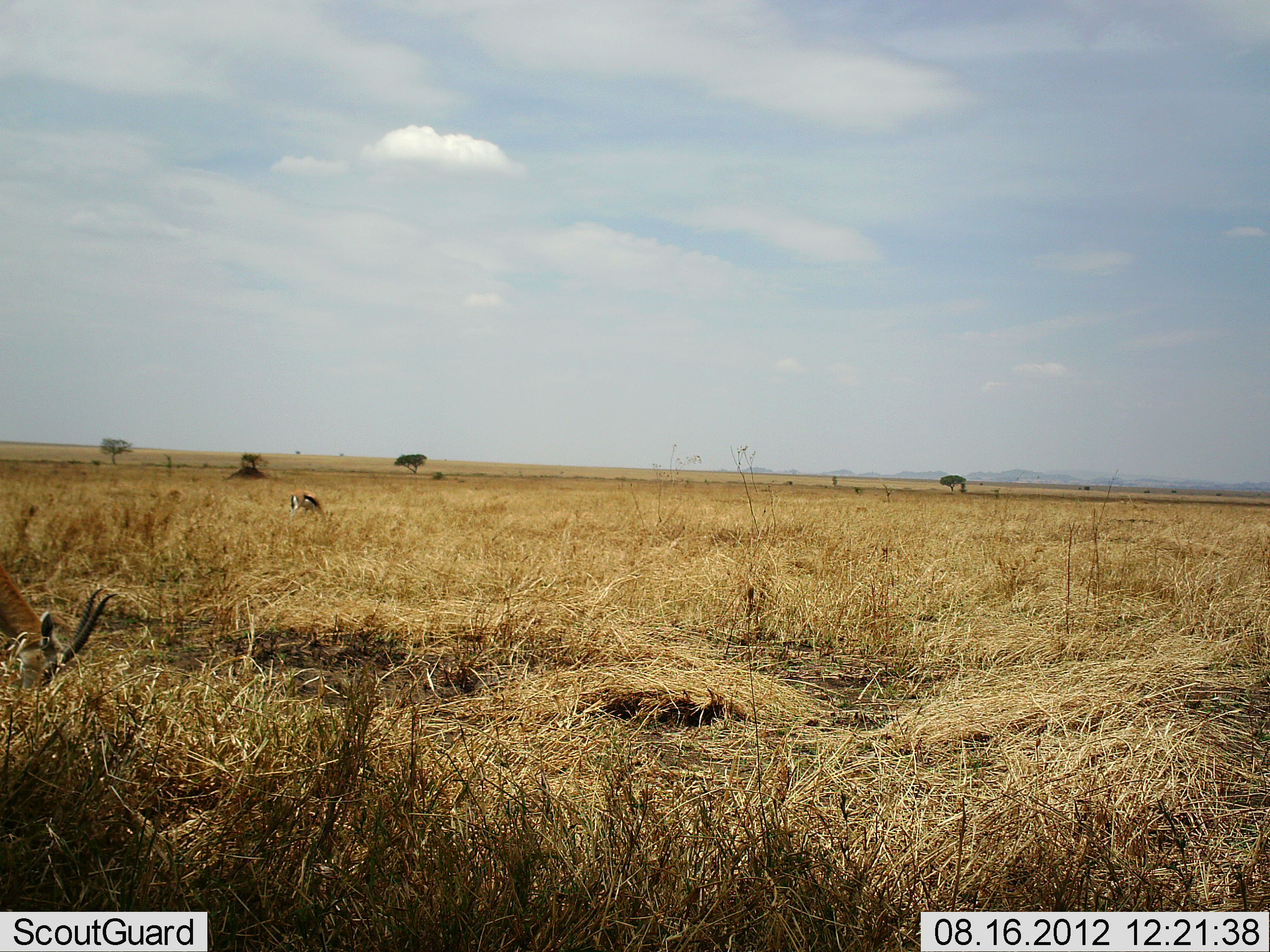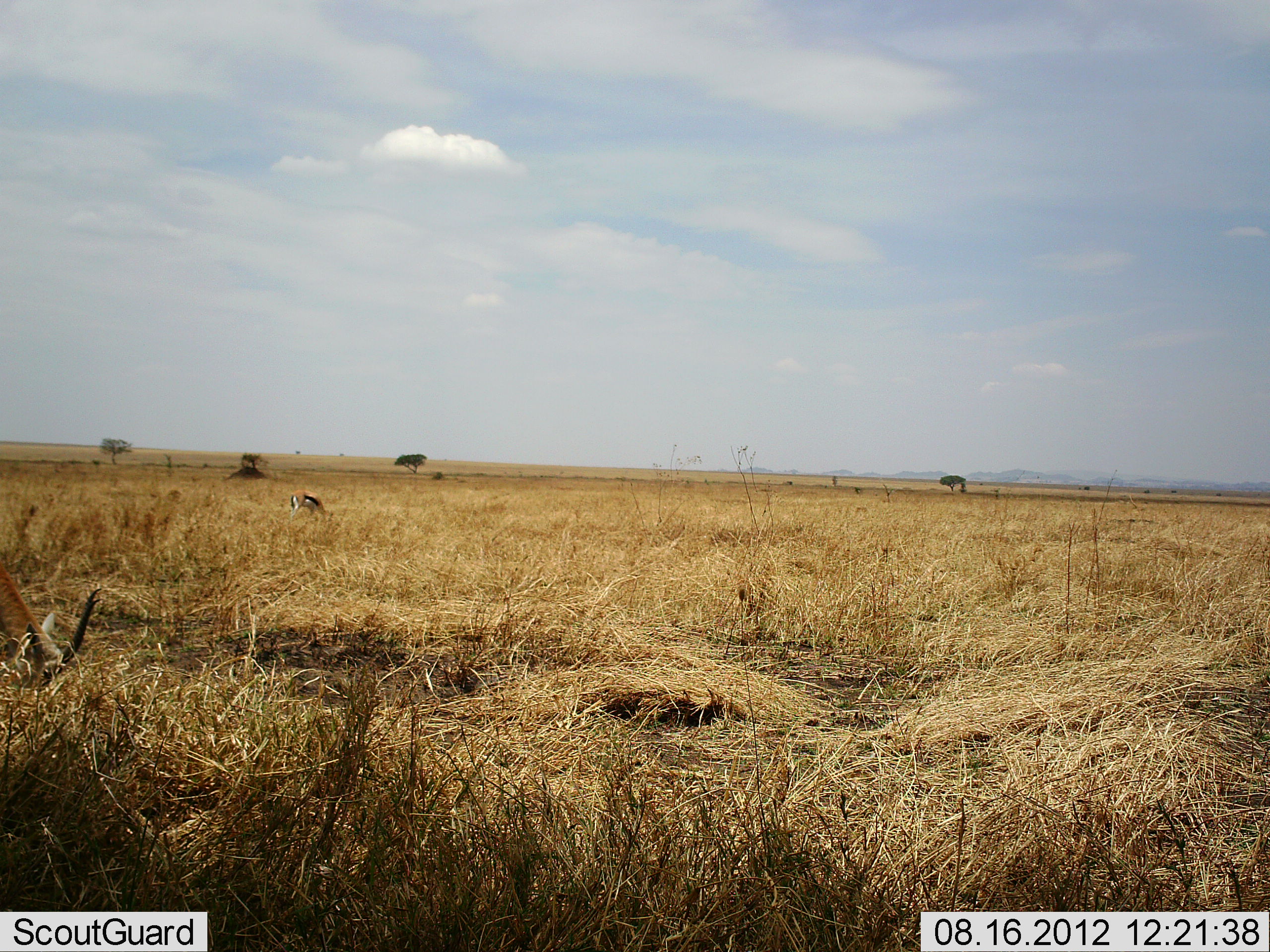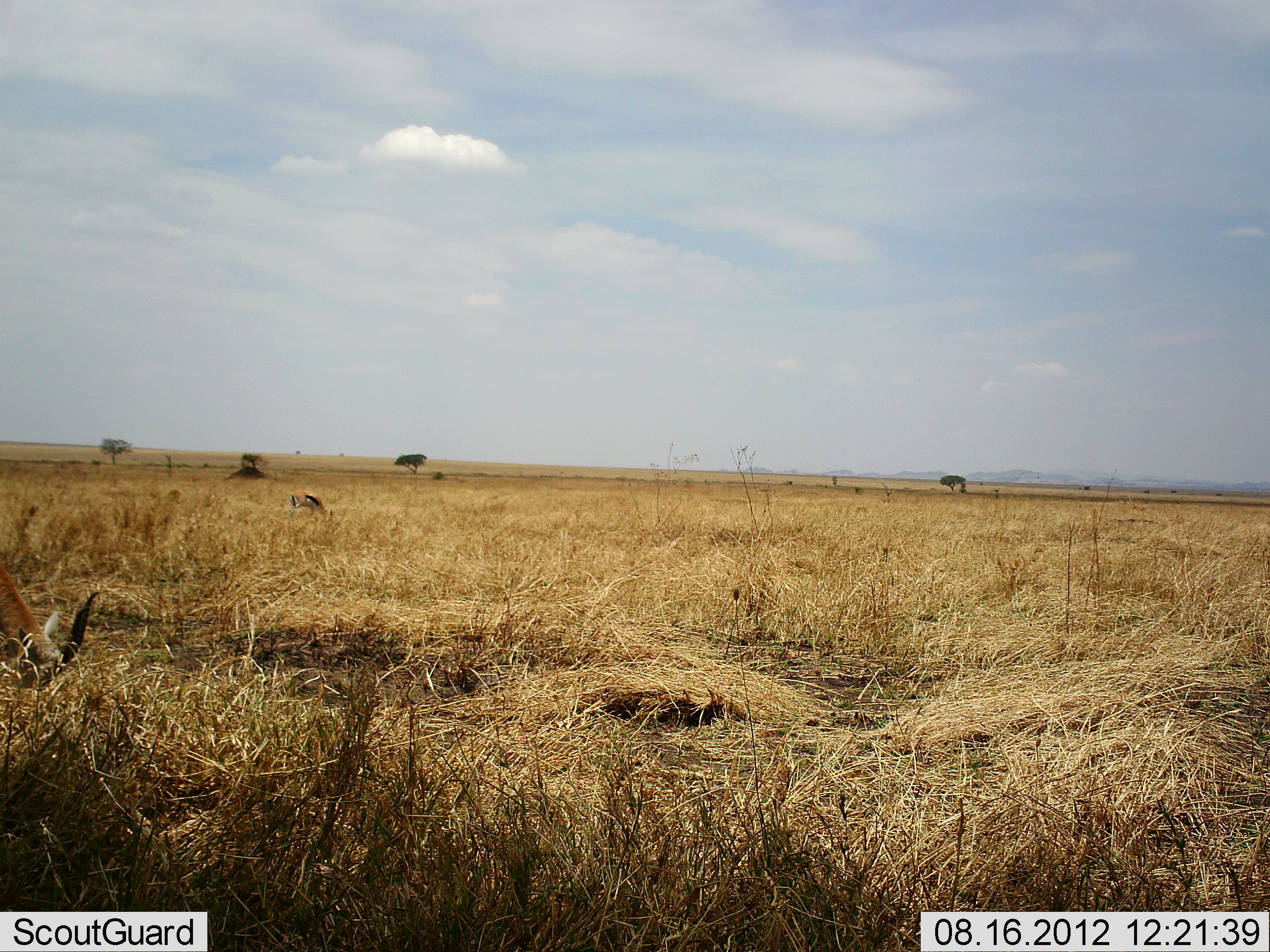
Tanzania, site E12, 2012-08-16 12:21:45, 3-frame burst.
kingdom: Animalia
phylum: Chordata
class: Mammalia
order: Artiodactyla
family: Bovidae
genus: Eudorcas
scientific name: Eudorcas thomsonii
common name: thomson's gazelle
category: gazellethomsons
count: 2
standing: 20%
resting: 0%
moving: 0%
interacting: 0%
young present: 0%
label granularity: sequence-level